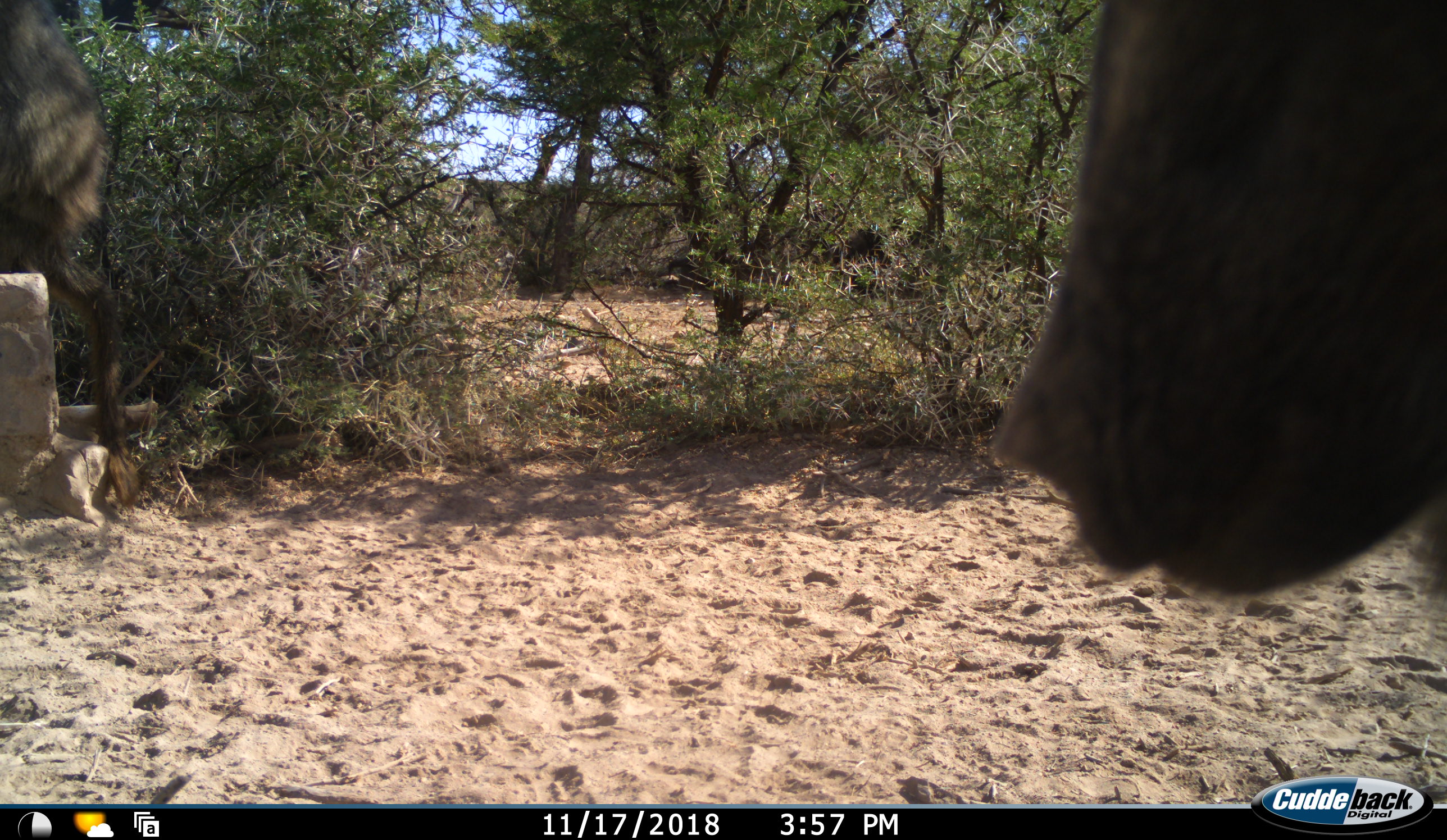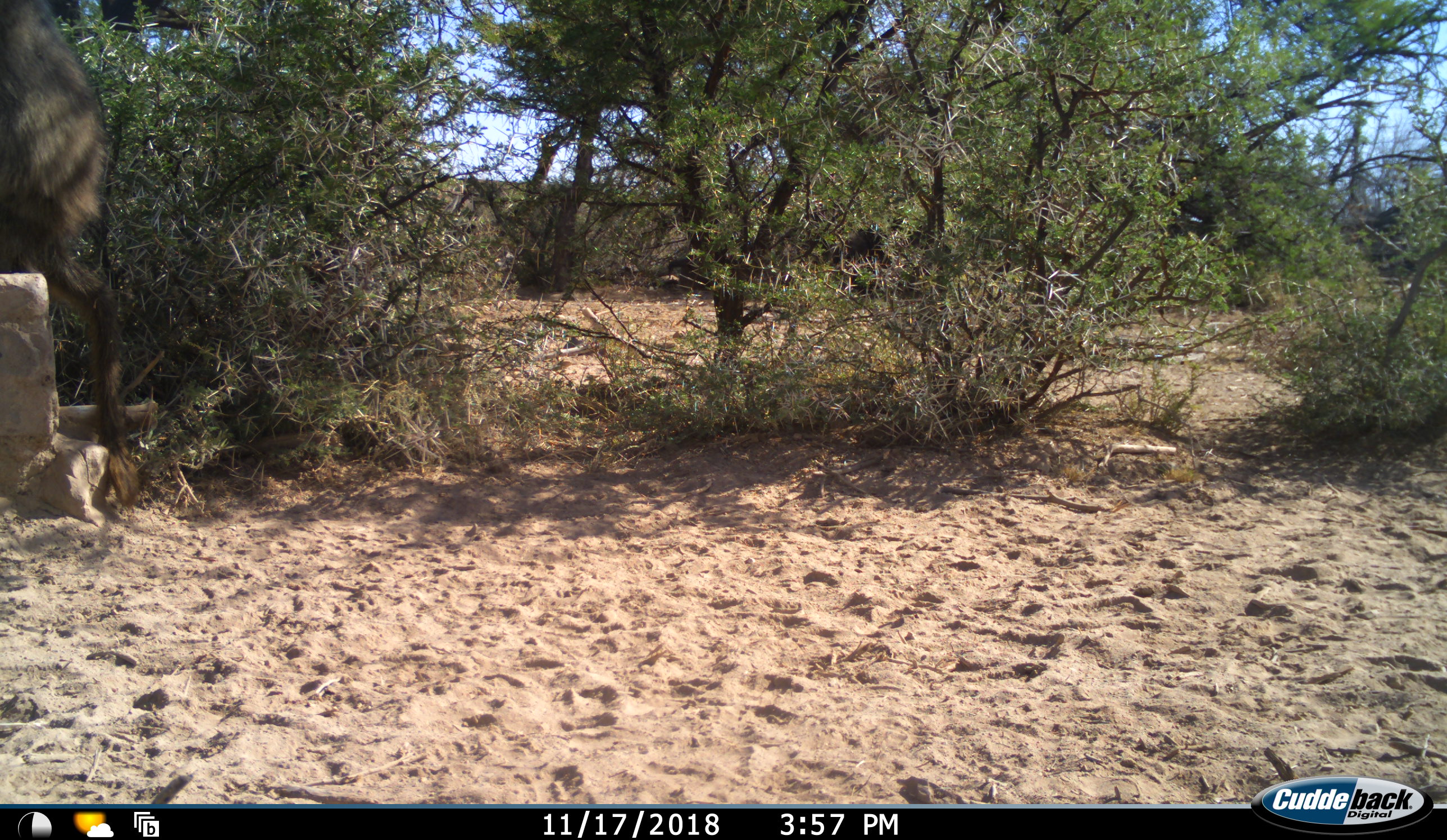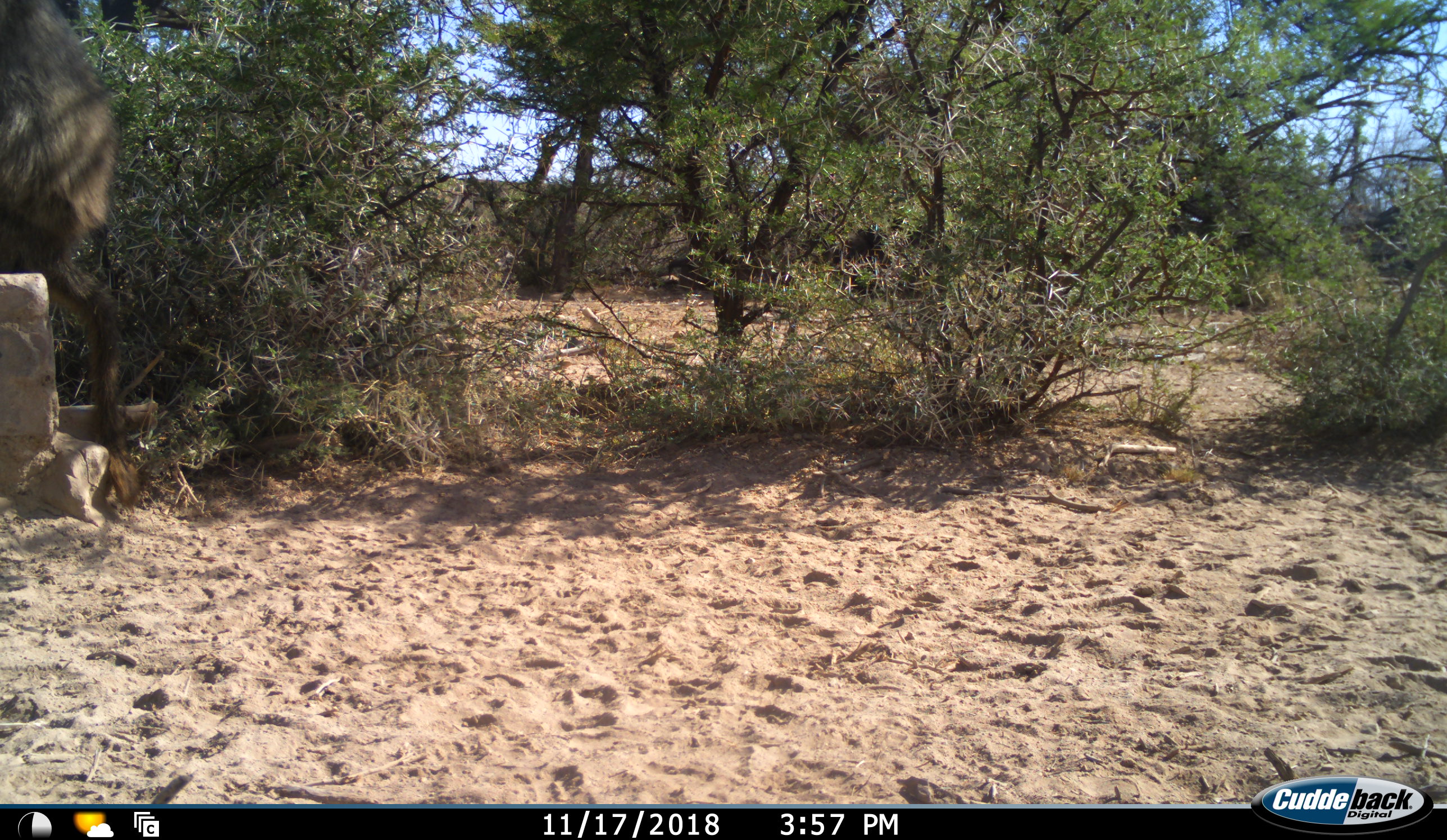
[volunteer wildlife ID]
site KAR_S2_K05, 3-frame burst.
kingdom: Animalia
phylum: Chordata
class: Mammalia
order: Primates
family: Cercopithecidae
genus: Papio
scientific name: Papio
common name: baboon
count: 2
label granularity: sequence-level